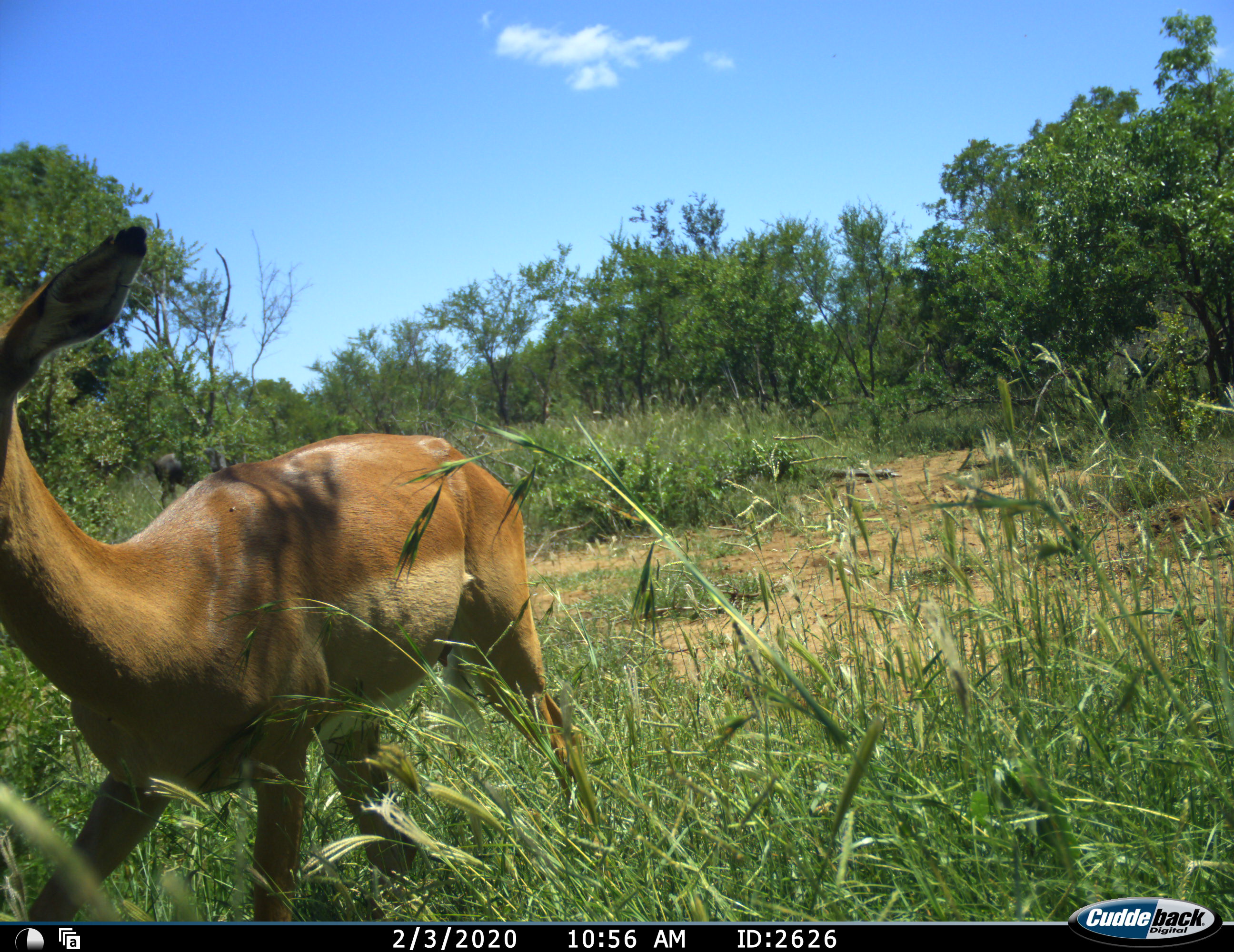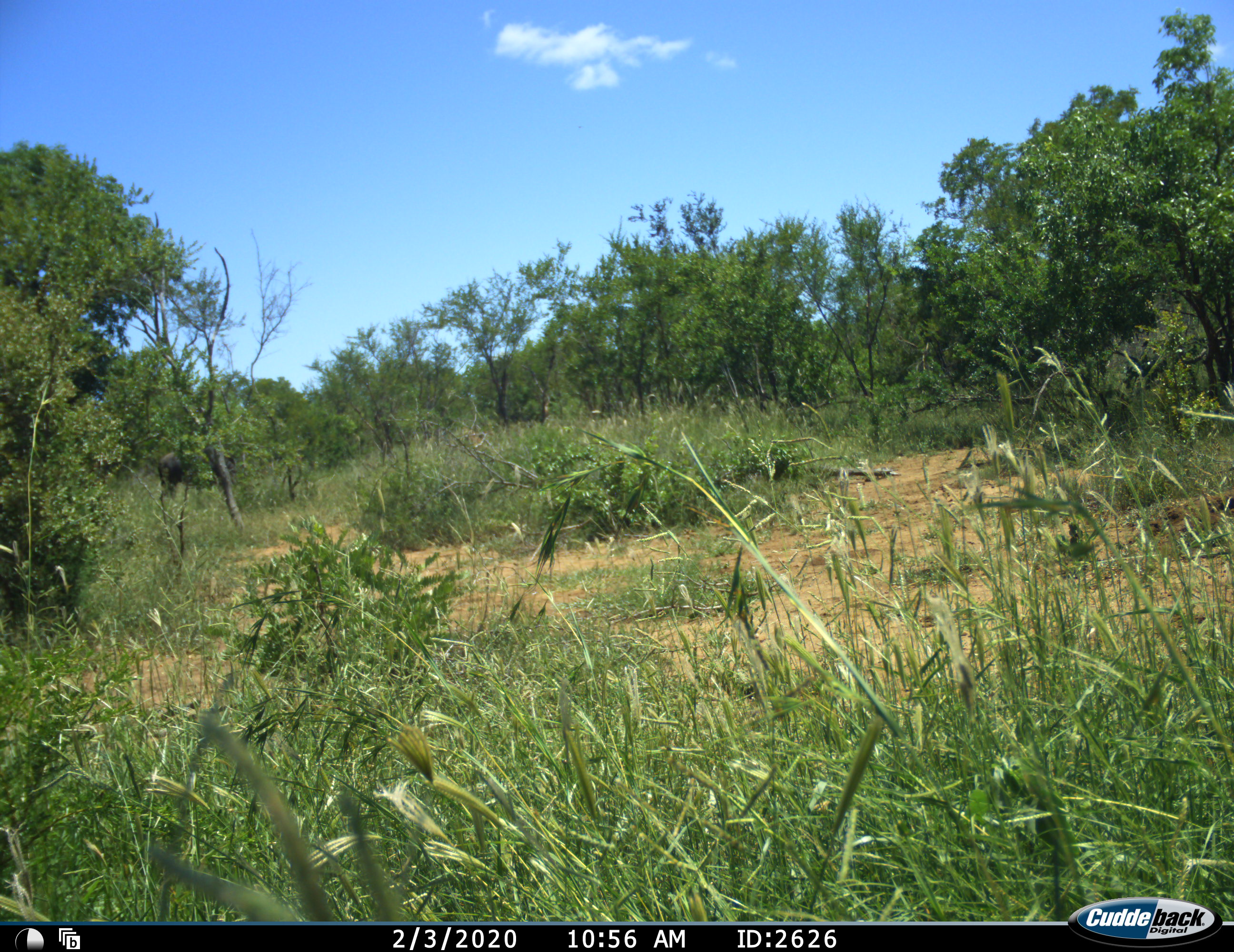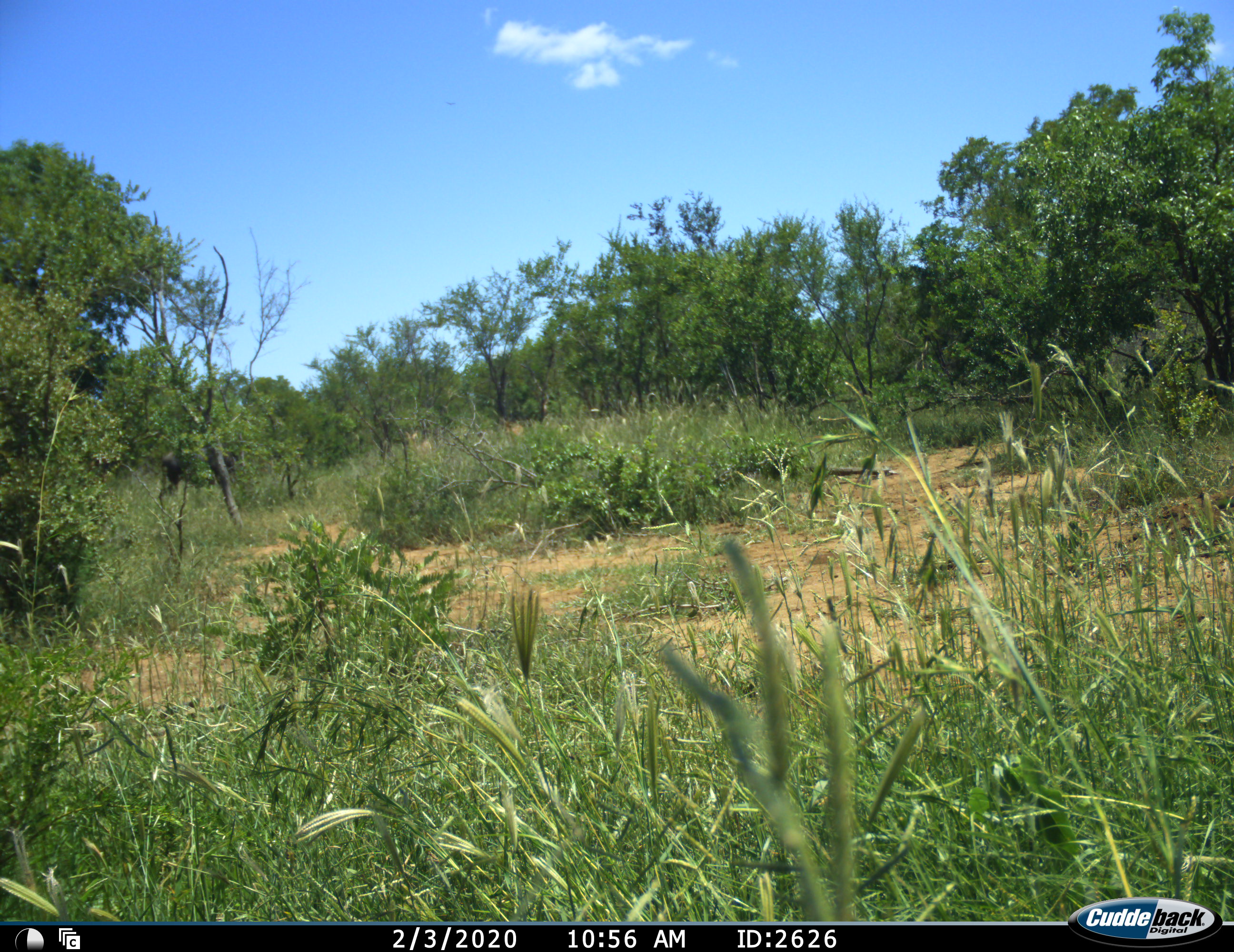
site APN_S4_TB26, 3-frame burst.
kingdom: Animalia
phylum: Chordata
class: Mammalia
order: Artiodactyla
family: Bovidae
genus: Aepyceros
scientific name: Aepyceros melampus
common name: impala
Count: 1.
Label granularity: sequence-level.